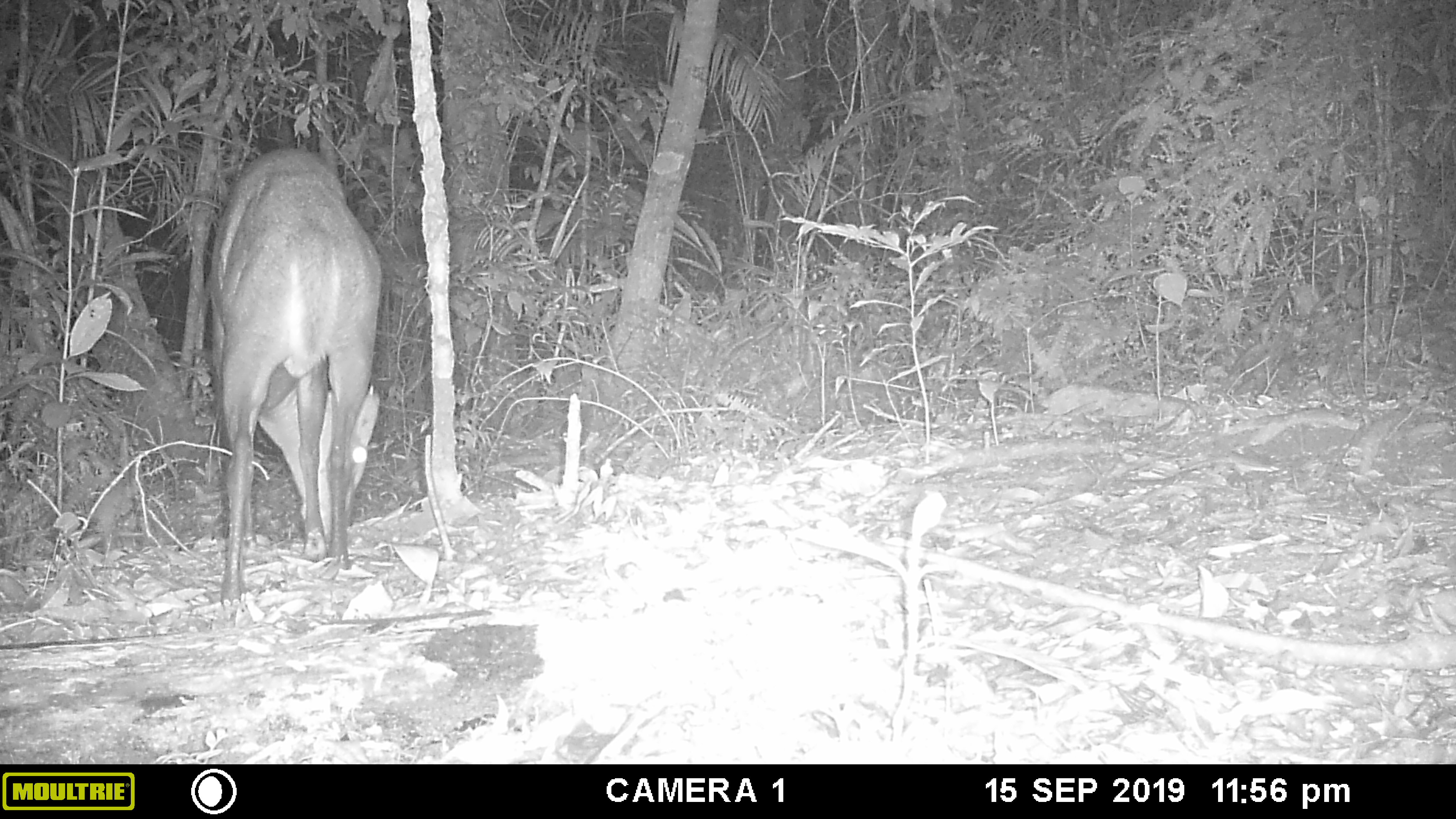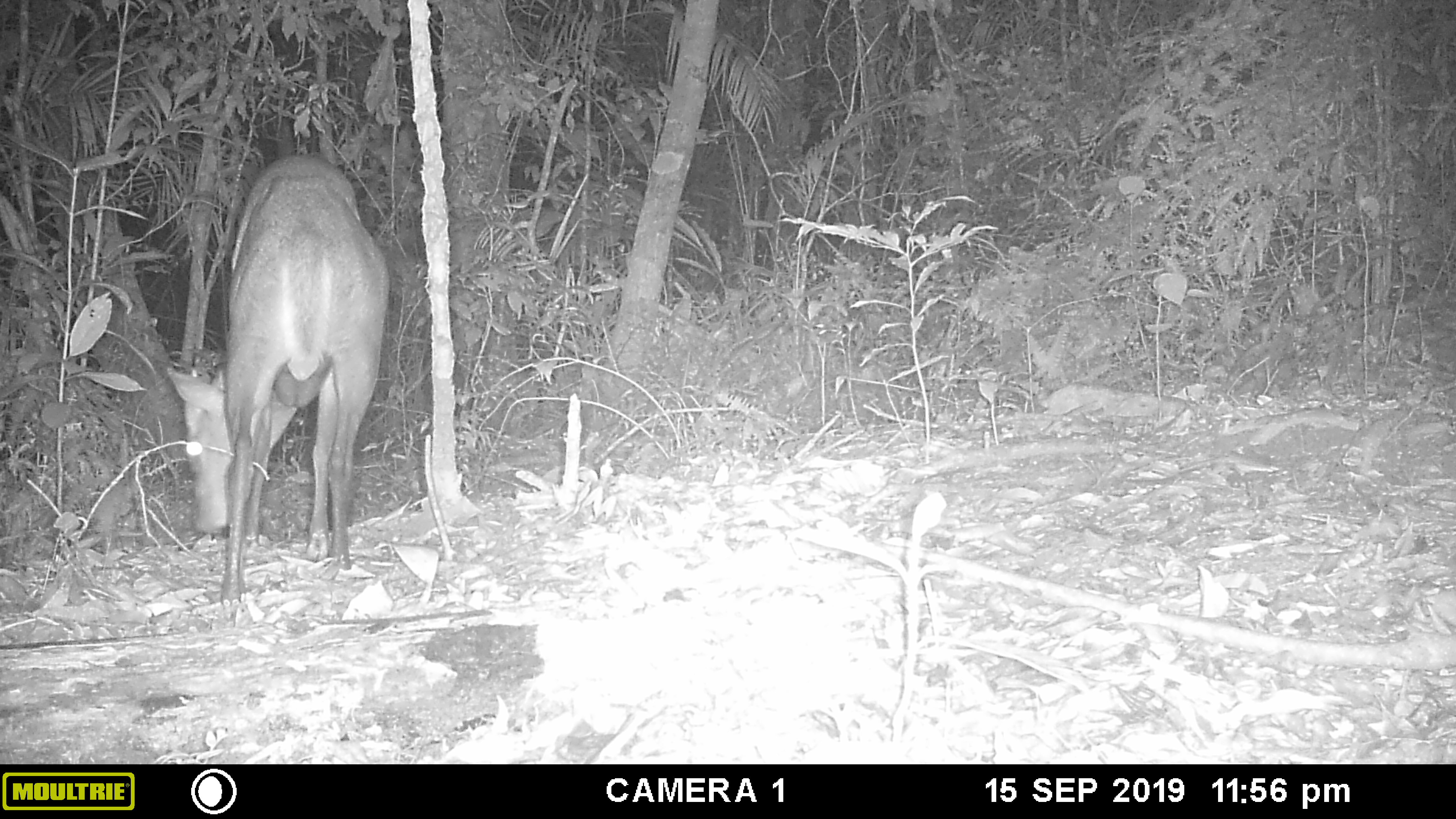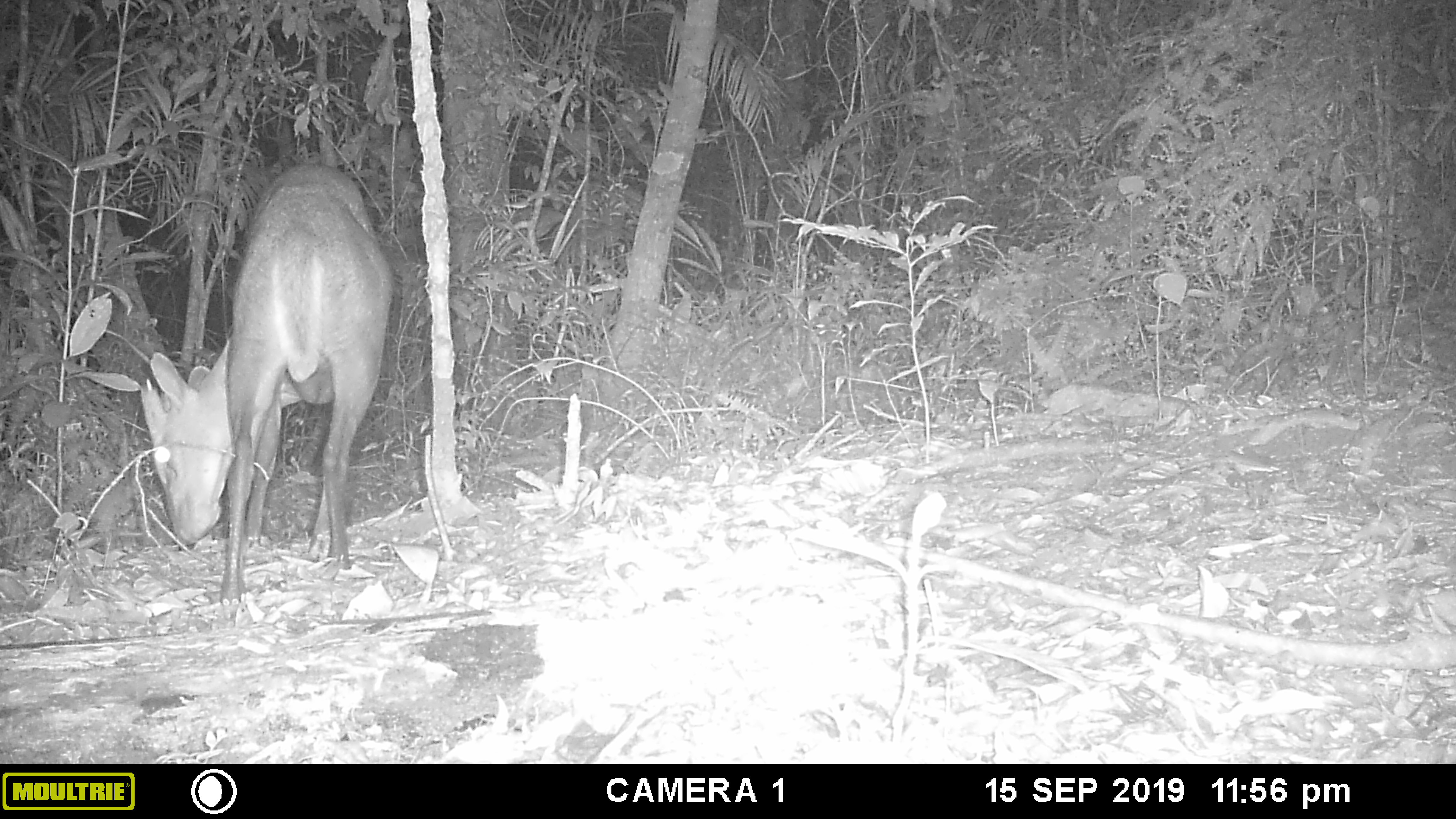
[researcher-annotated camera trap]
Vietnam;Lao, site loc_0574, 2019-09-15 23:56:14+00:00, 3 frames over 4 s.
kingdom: Animalia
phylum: Chordata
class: Mammalia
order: Artiodactyla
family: Cervidae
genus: Muntiacus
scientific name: Muntiacus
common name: muntjacs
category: unidentified muntjac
Unidentified muntjac (muntjacs) (Muntiacus). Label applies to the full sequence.